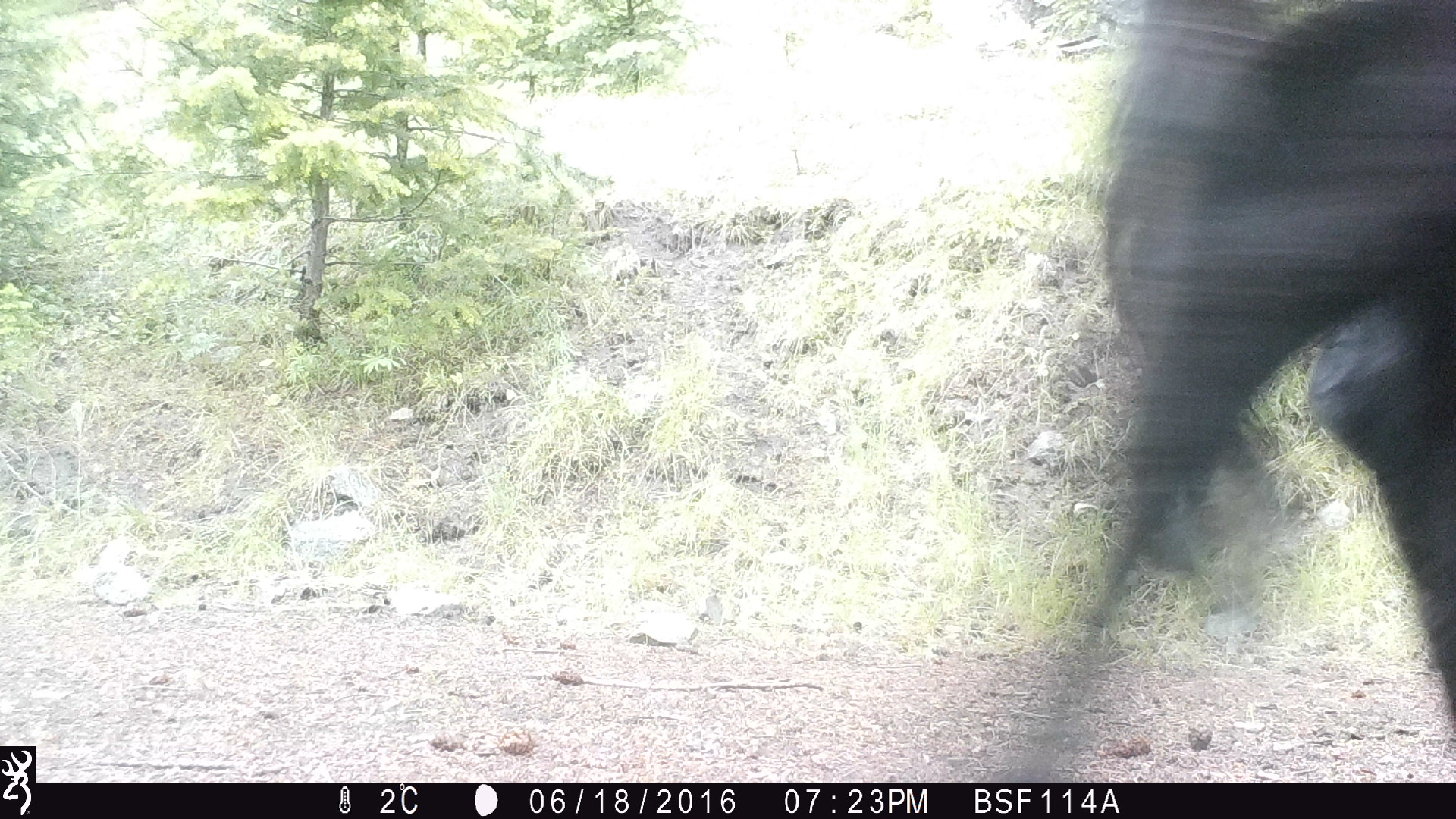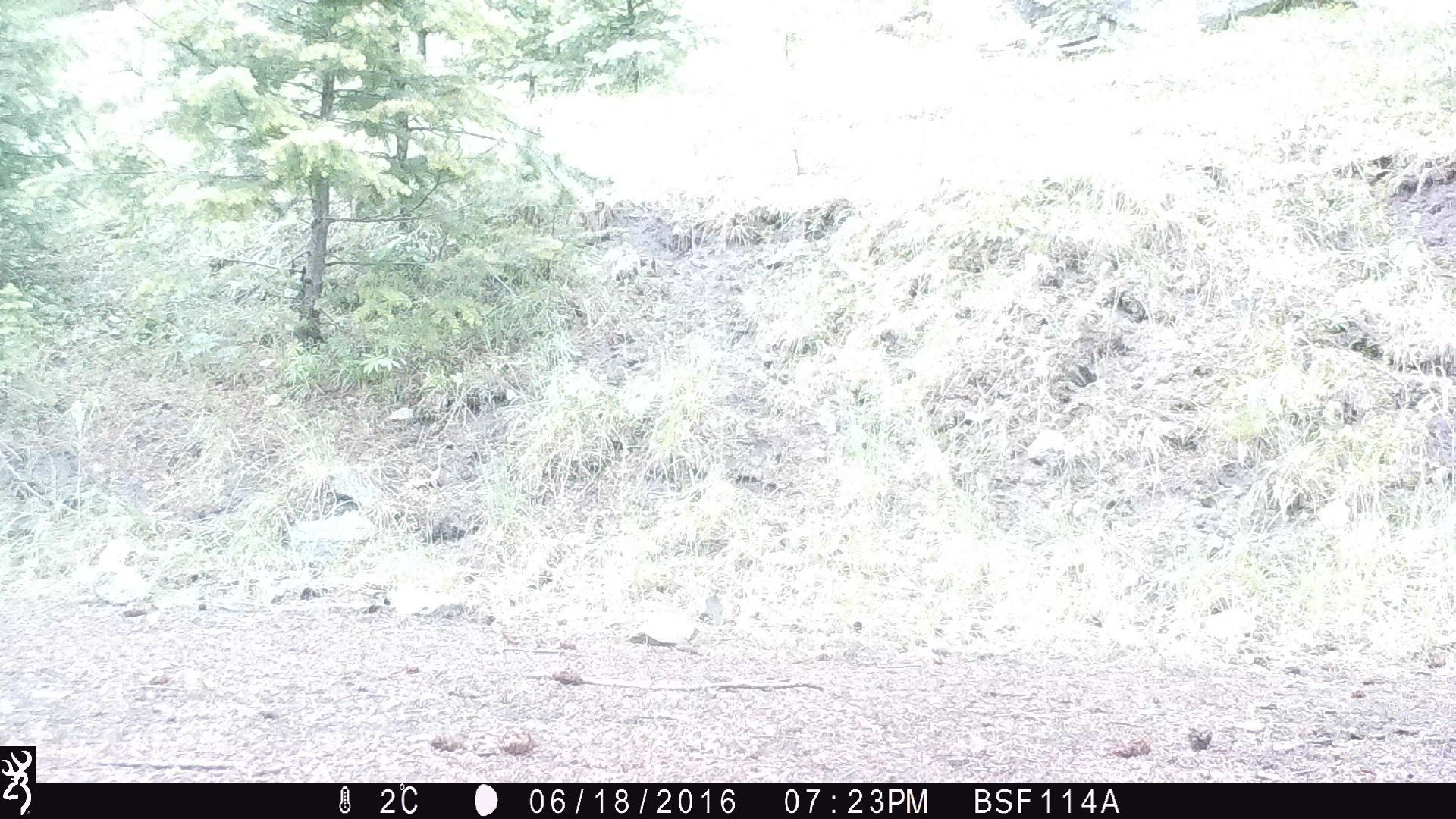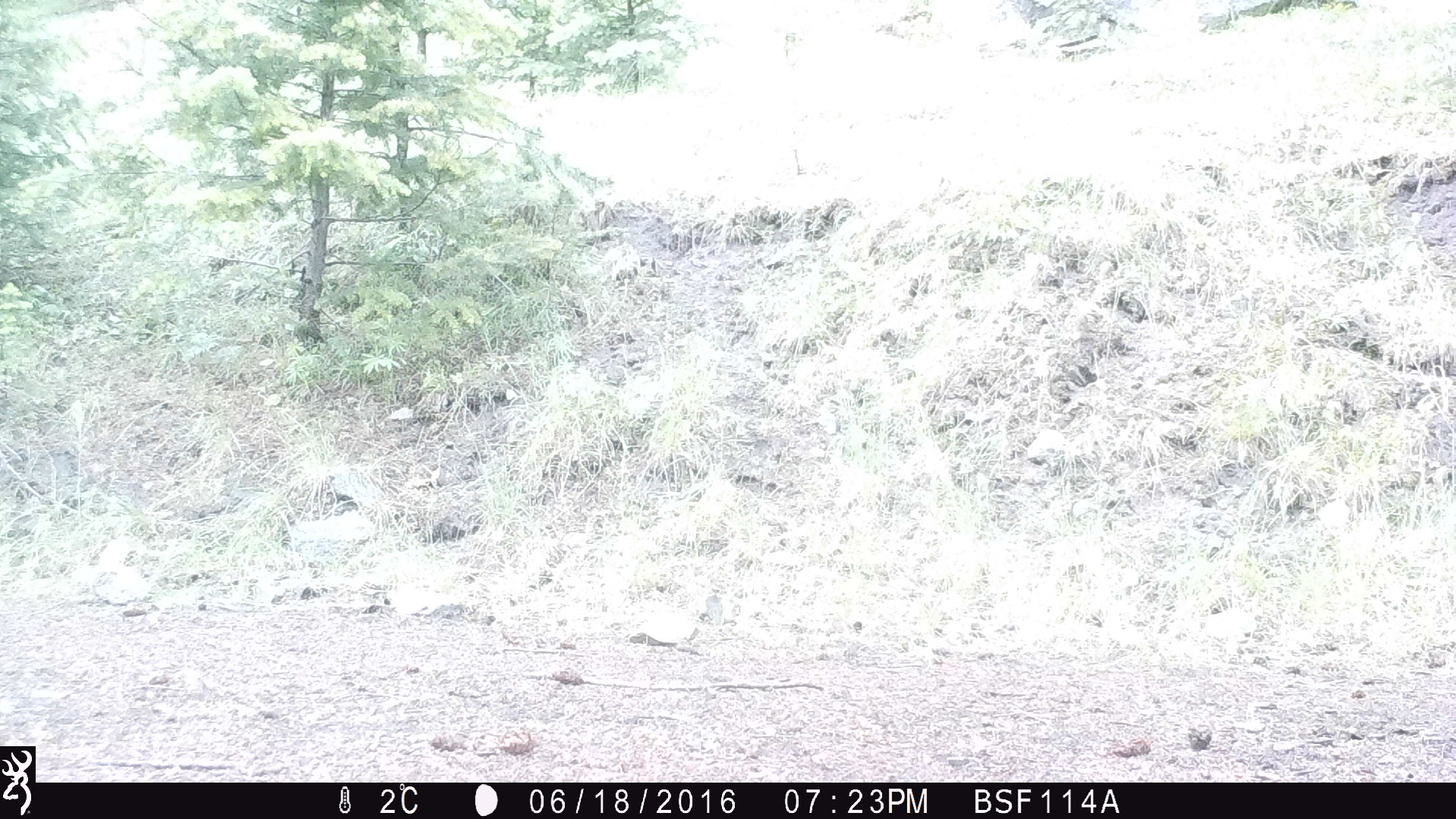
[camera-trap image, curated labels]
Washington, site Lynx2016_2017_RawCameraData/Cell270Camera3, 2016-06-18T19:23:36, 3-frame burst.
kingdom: Animalia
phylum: Chordata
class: Mammalia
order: Artiodactyla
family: Bovidae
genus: Bos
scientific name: Bos taurus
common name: domestic cattle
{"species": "domestic cattle (Bos taurus)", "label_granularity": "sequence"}